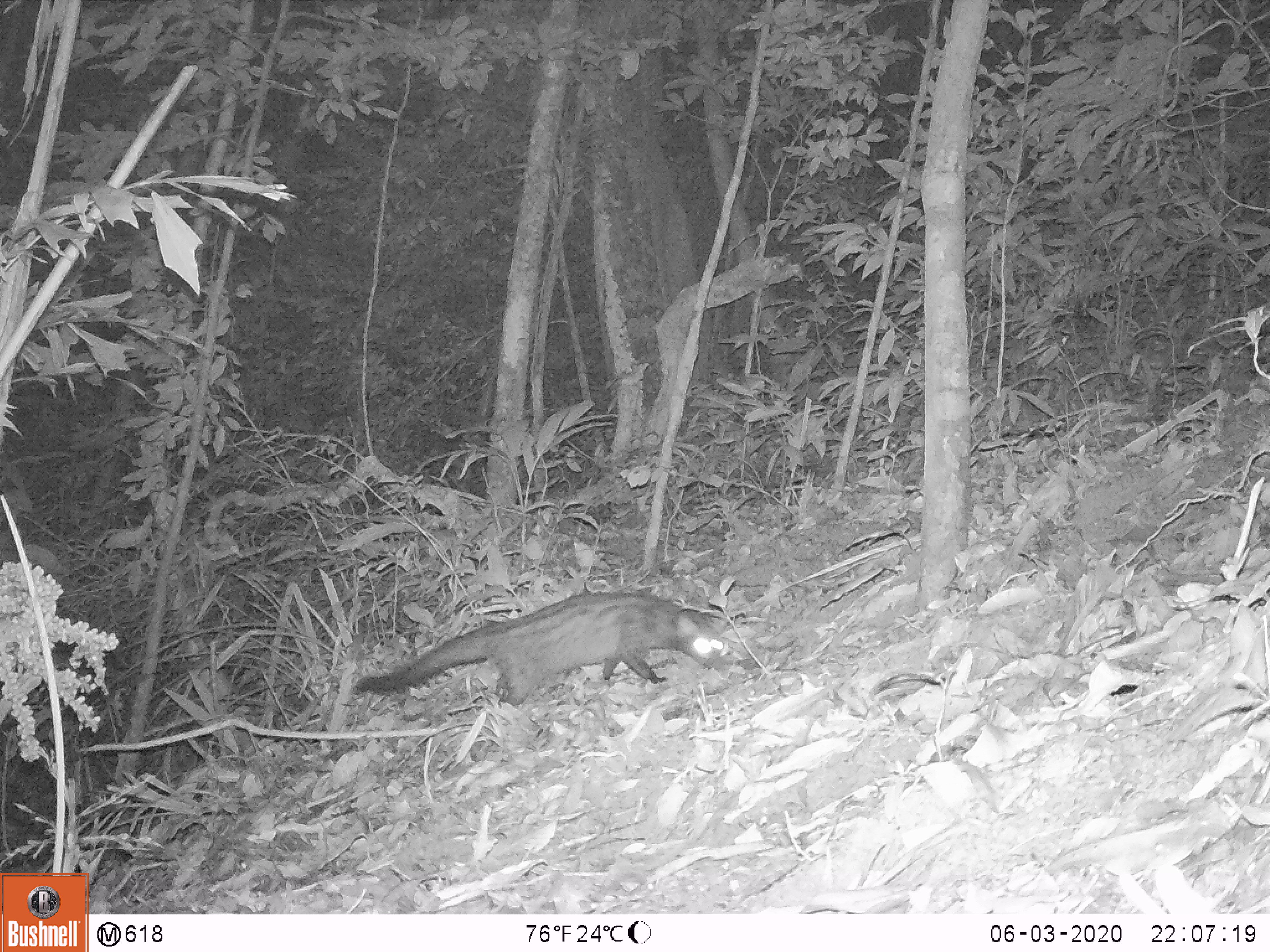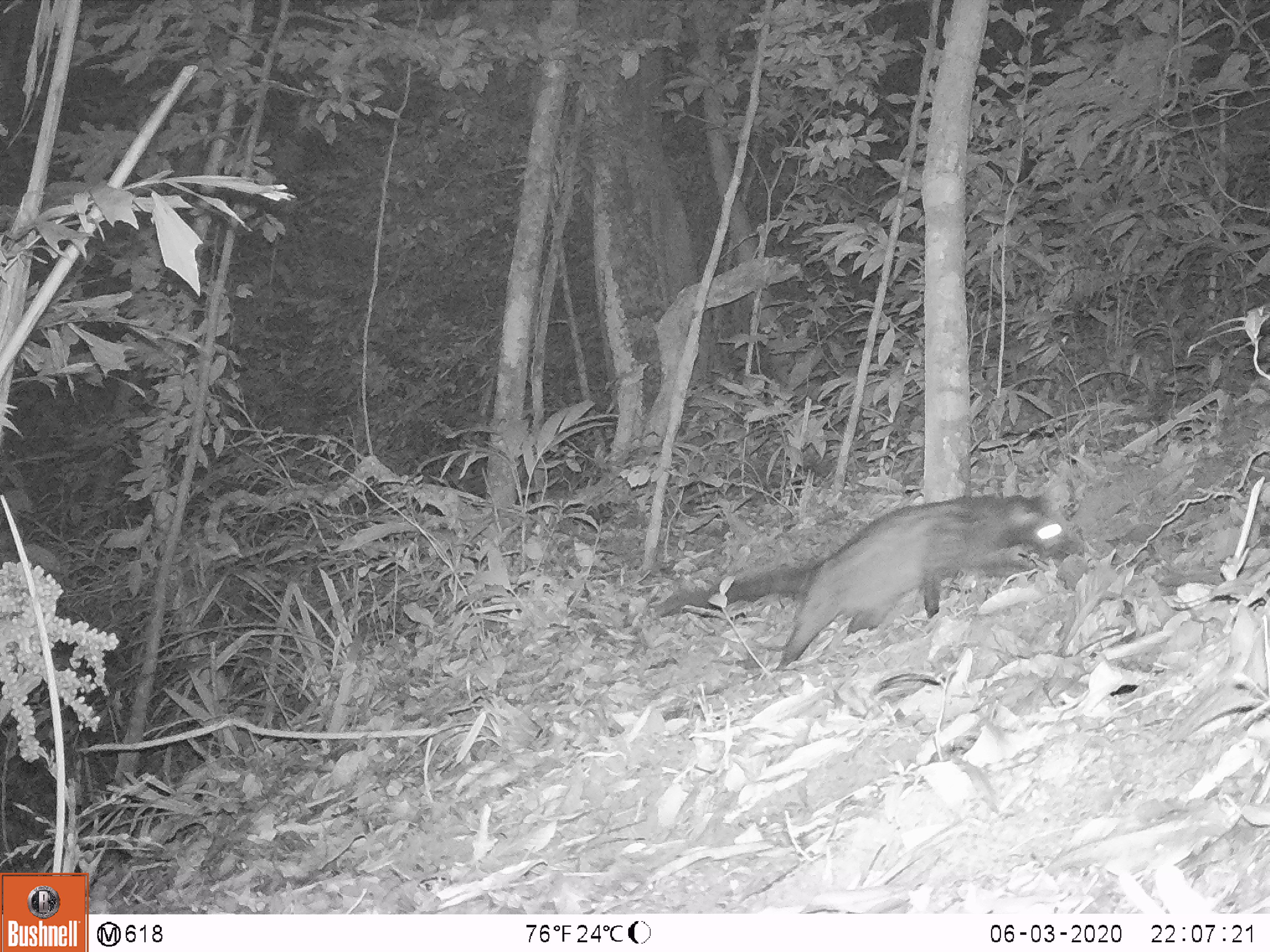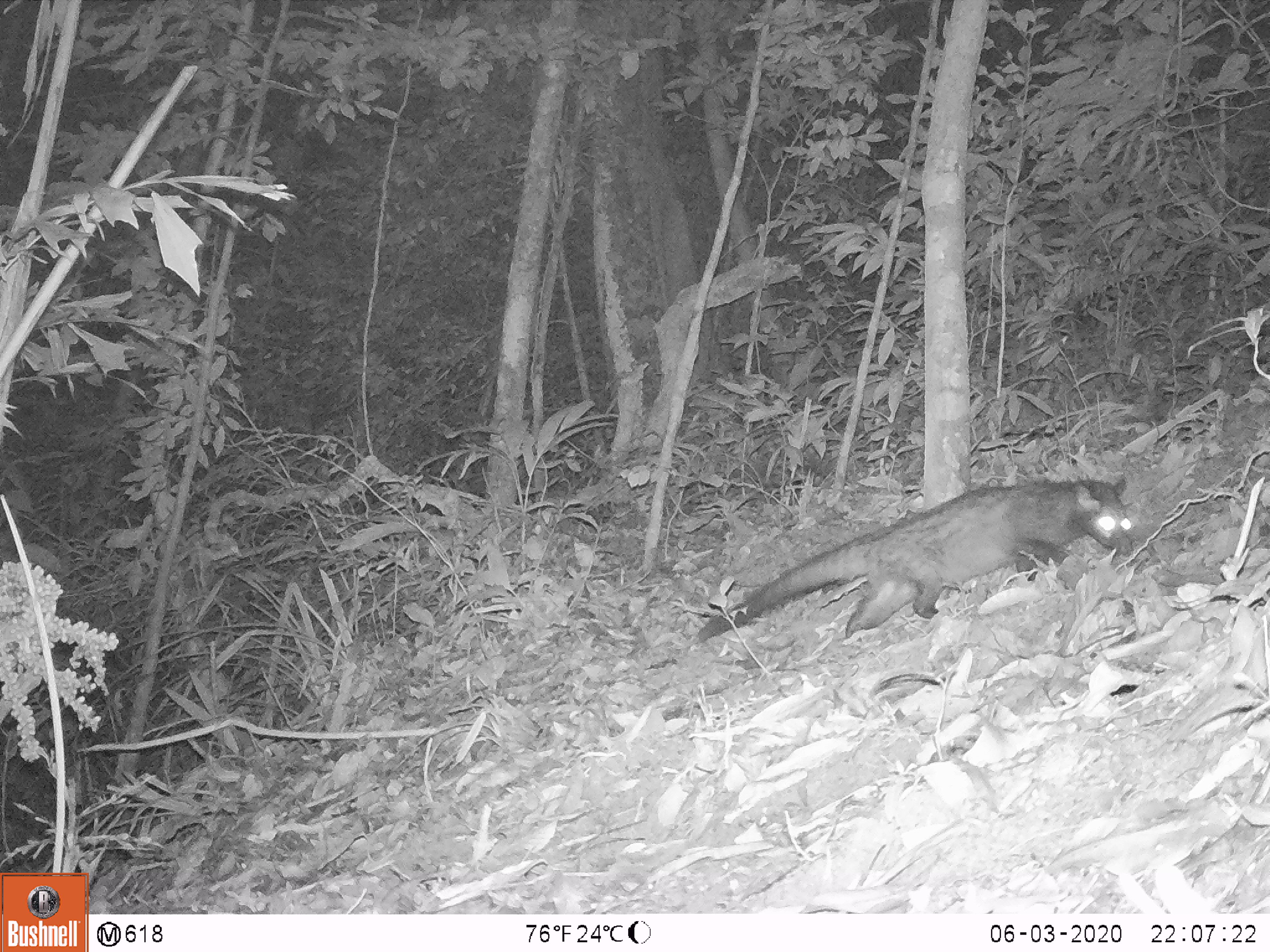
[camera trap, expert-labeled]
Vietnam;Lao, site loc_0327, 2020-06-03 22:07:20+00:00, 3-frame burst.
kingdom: Animalia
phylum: Chordata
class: Mammalia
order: Carnivora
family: Viverridae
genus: Paradoxurus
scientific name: Paradoxurus hermaphroditus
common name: common palm civet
Common palm civet (Paradoxurus hermaphroditus). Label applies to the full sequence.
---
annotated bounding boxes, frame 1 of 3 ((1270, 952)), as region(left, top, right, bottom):
common palm civet: region(351, 588, 729, 704)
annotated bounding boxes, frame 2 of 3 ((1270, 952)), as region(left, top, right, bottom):
common palm civet: region(653, 493, 1083, 674)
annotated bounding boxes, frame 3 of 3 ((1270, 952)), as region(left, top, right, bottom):
common palm civet: region(693, 472, 1134, 649)